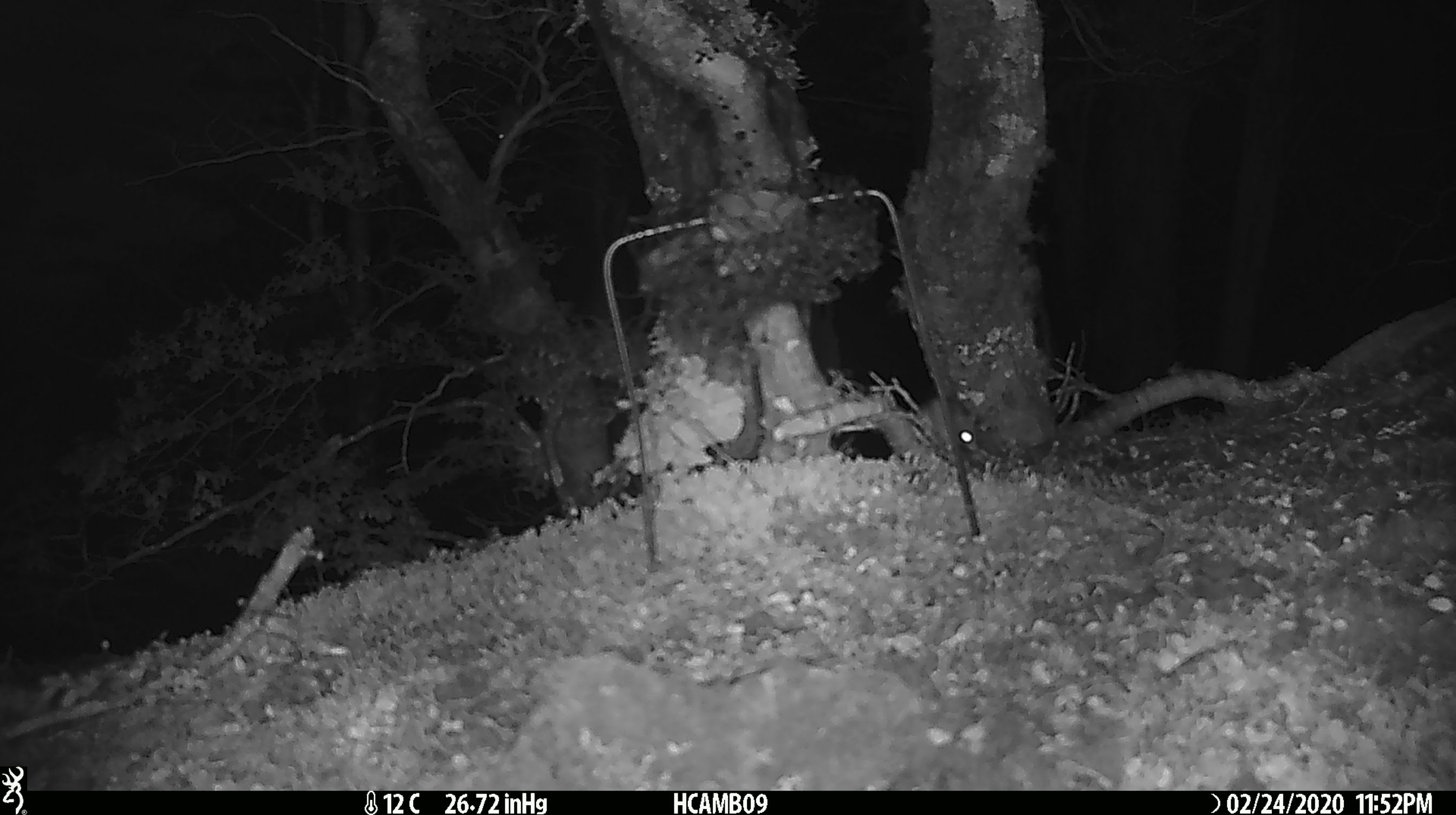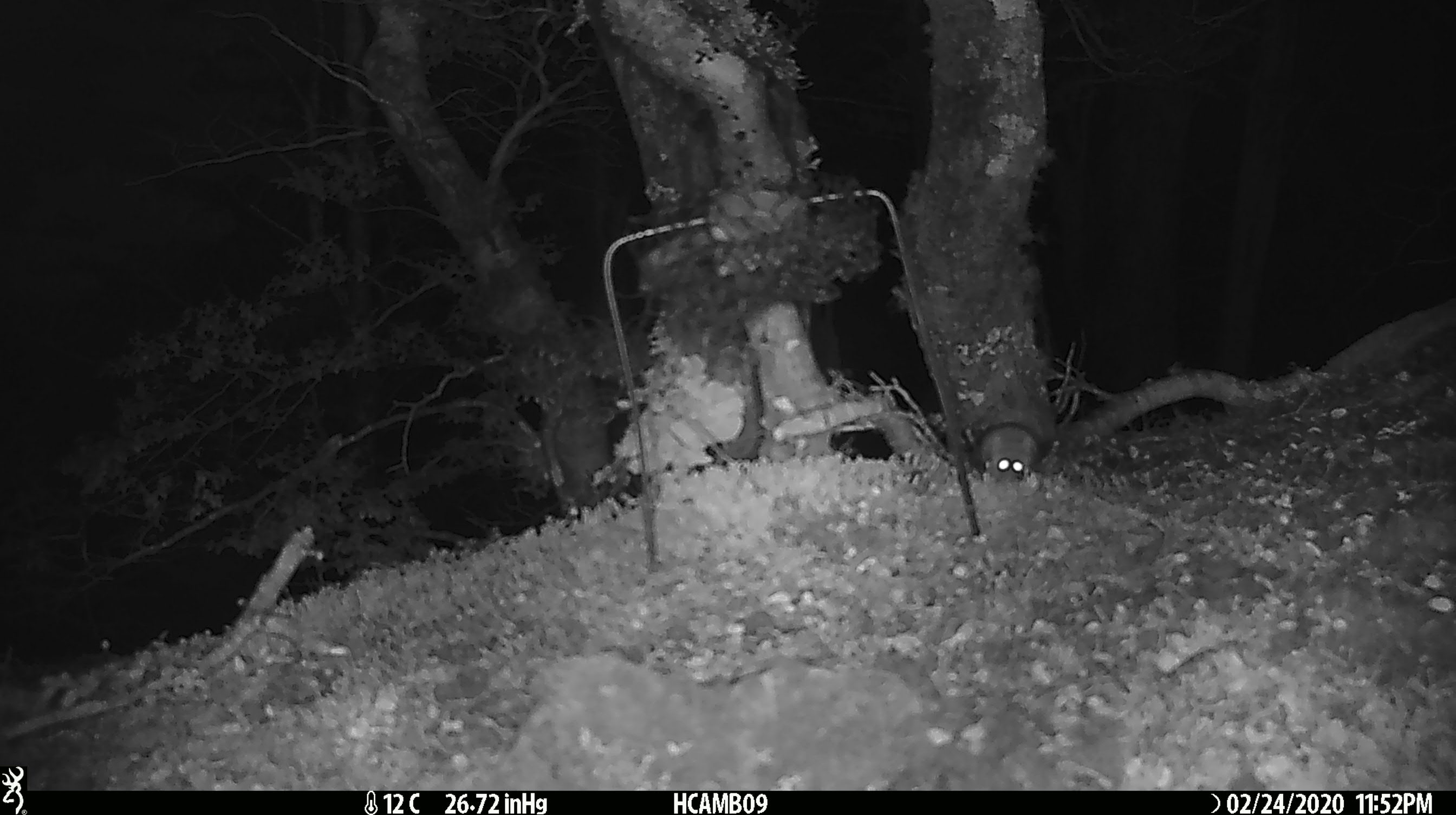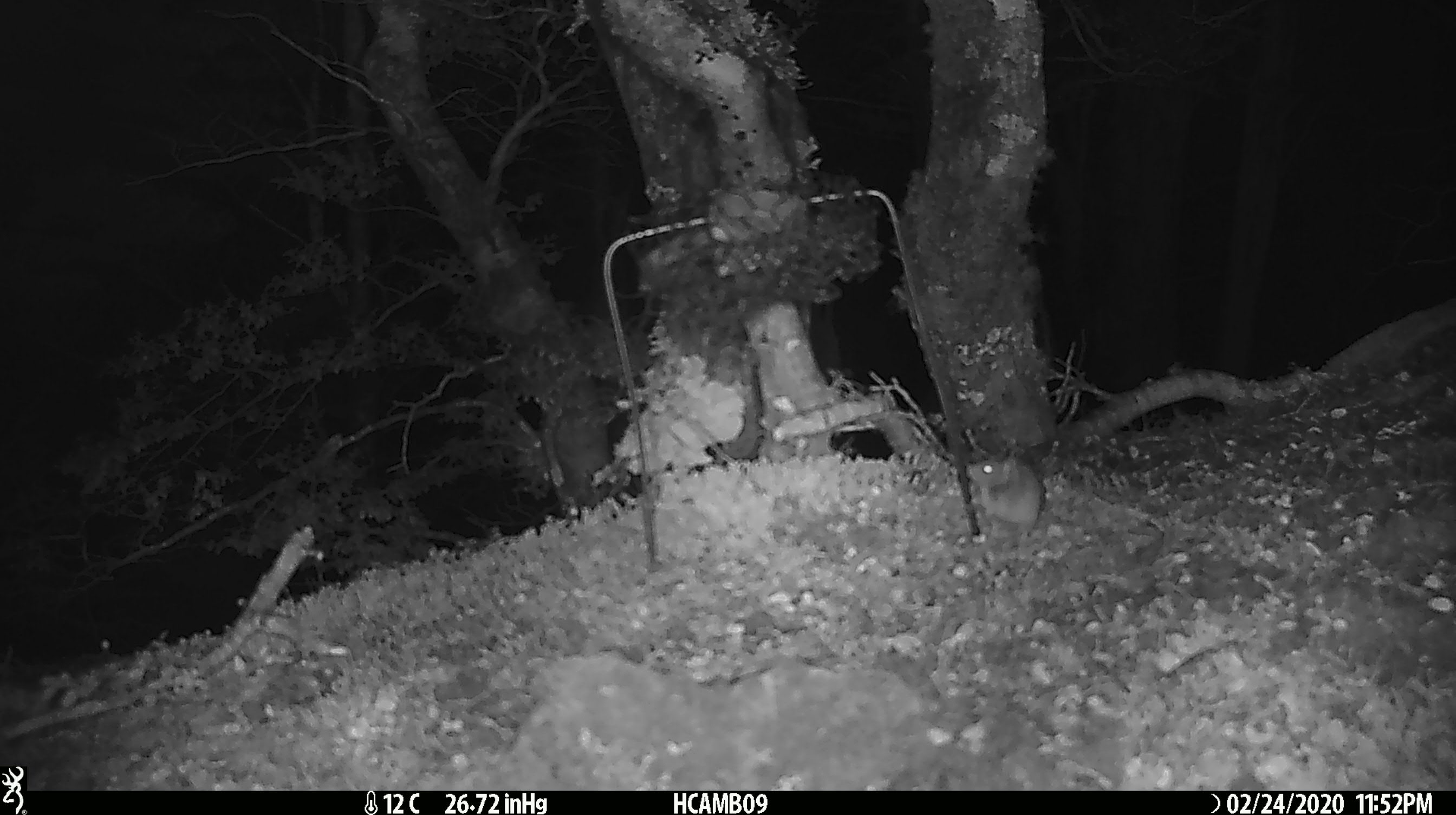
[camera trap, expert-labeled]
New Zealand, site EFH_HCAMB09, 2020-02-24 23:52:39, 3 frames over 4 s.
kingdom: Animalia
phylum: Chordata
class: Mammalia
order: Rodentia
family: Muridae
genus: Mus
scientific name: Mus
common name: mouse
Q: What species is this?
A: Mouse (Mus).